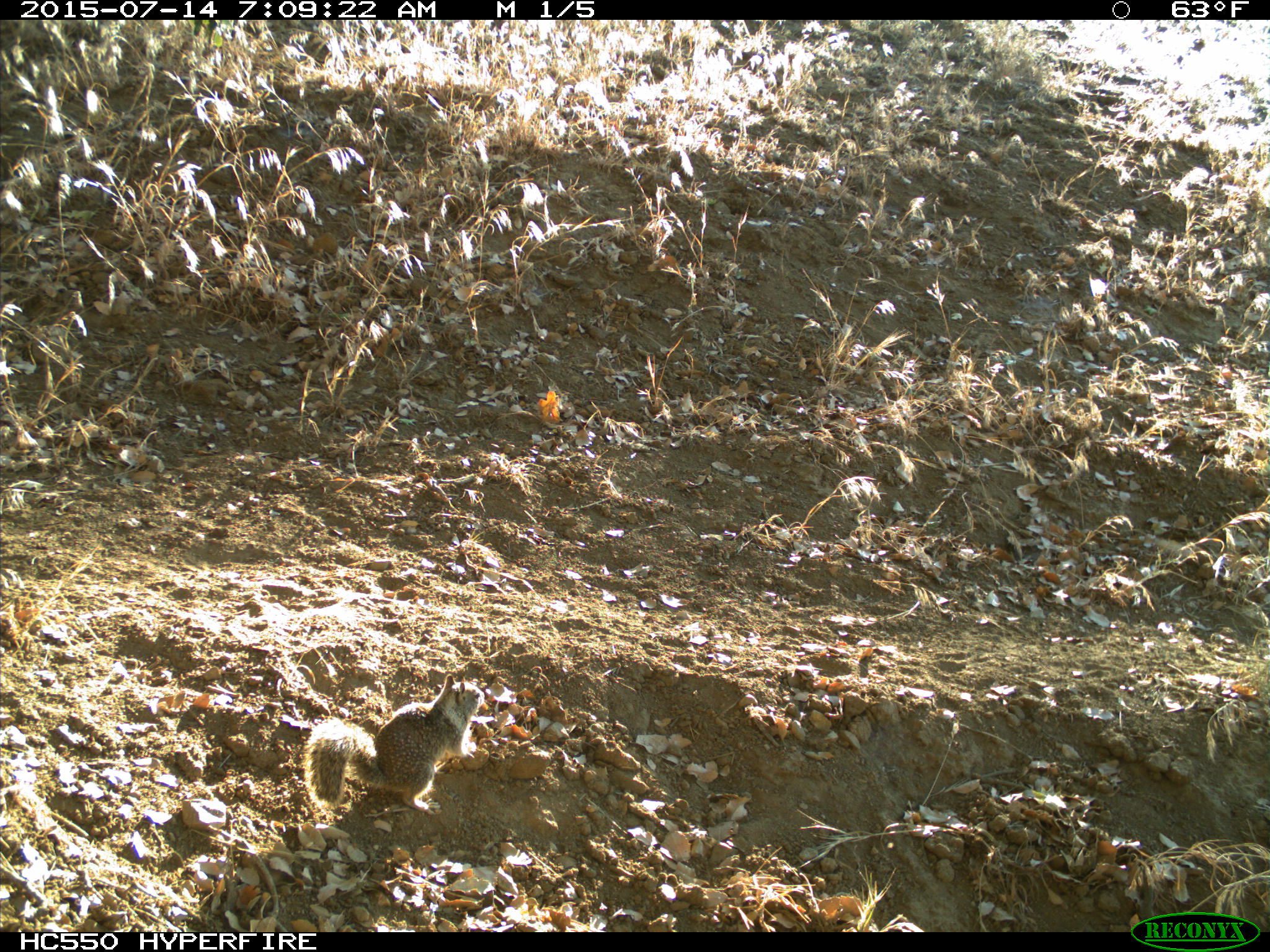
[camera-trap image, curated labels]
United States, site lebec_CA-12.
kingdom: Animalia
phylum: Chordata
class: Mammalia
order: Rodentia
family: Sciuridae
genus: Otospermophilus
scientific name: Otospermophilus beecheyi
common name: california ground squirrel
Otospermophilus beecheyi (california ground squirrel).